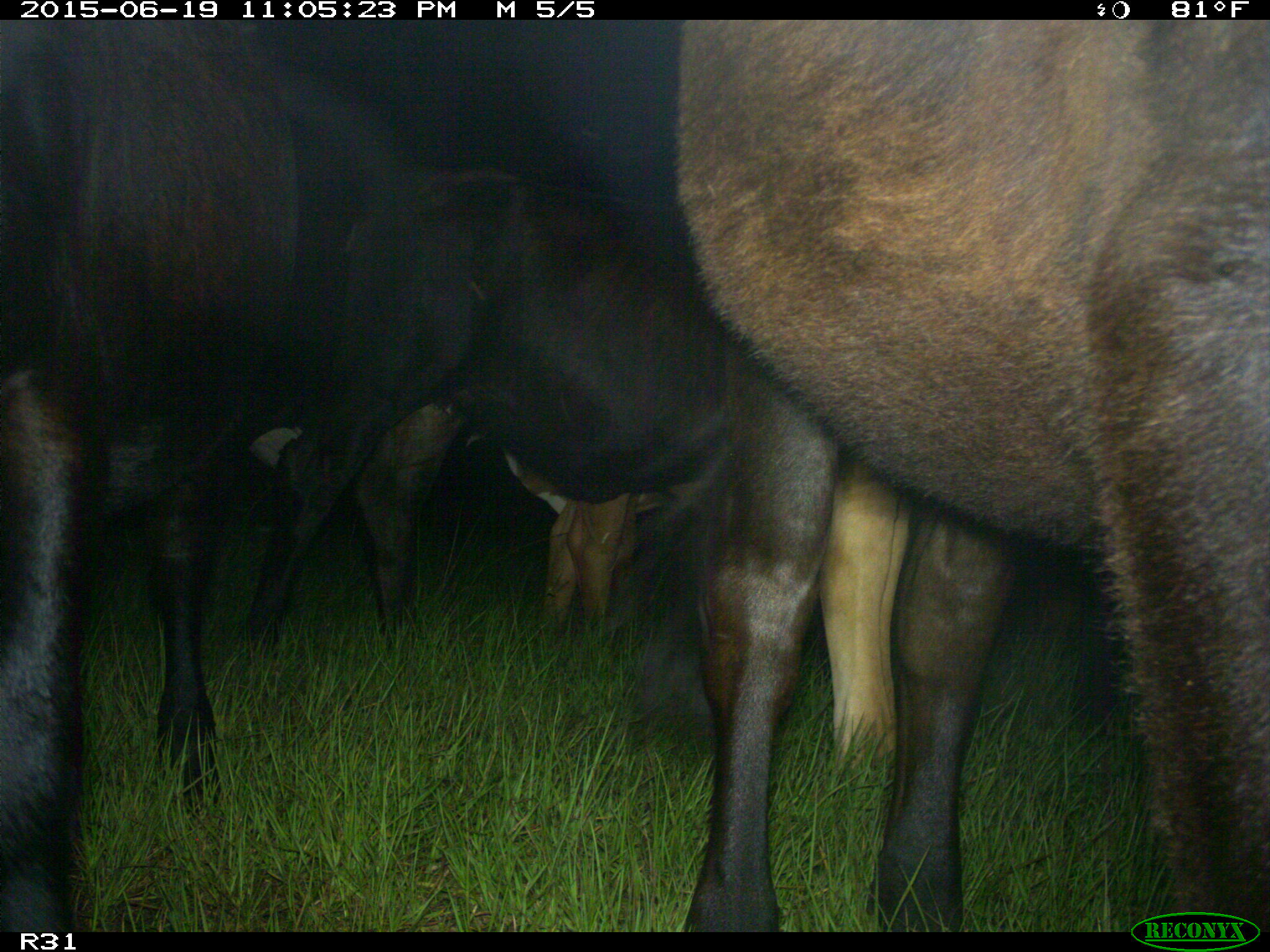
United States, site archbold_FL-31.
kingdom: Animalia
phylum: Chordata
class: Mammalia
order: Artiodactyla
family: Bovidae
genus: Bos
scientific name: Bos taurus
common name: domestic cow